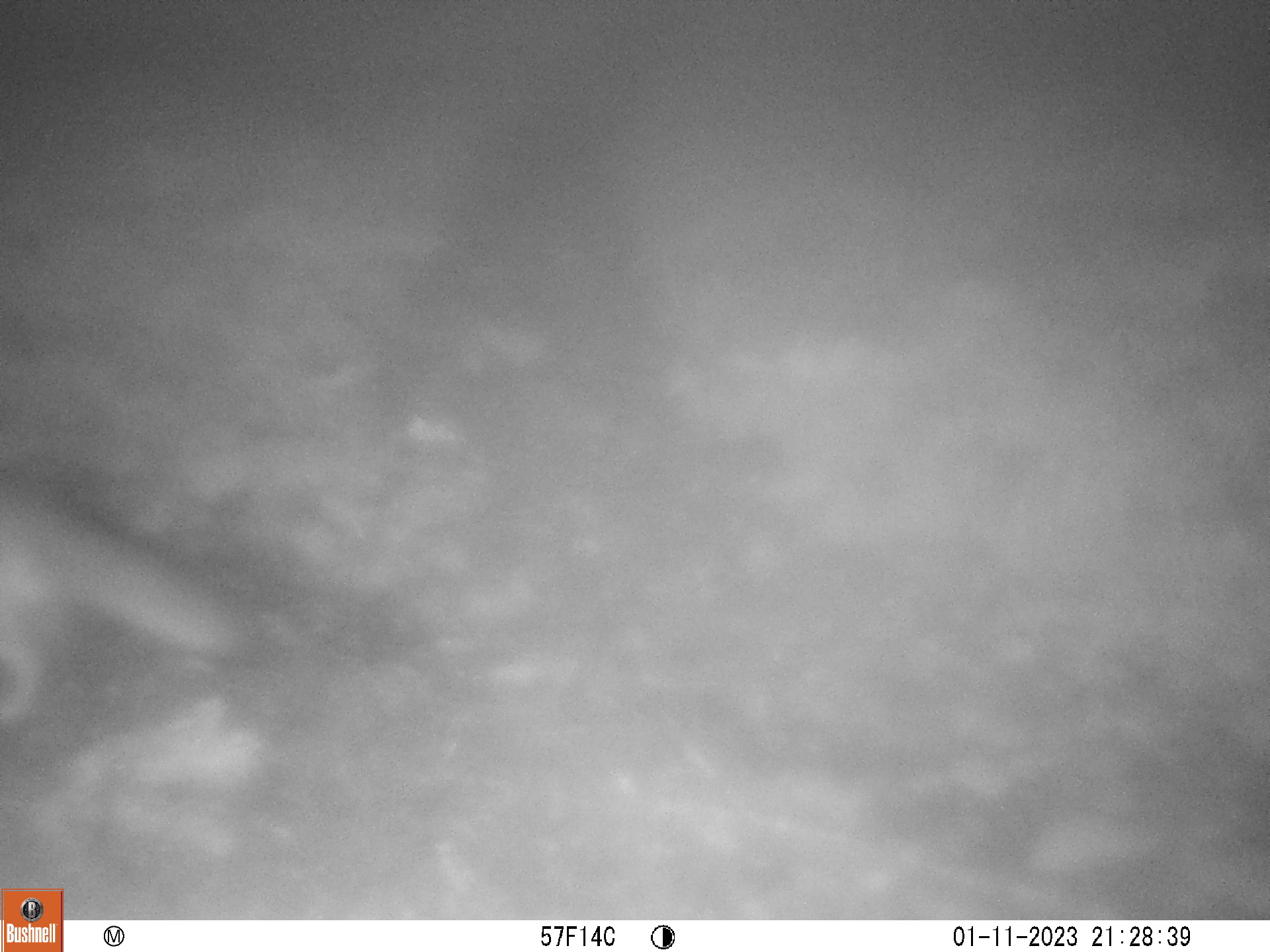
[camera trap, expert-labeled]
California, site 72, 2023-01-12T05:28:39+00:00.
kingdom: Animalia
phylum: Chordata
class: Mammalia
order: Carnivora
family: Canidae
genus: Urocyon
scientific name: Urocyon cinereoargenteus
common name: gray fox